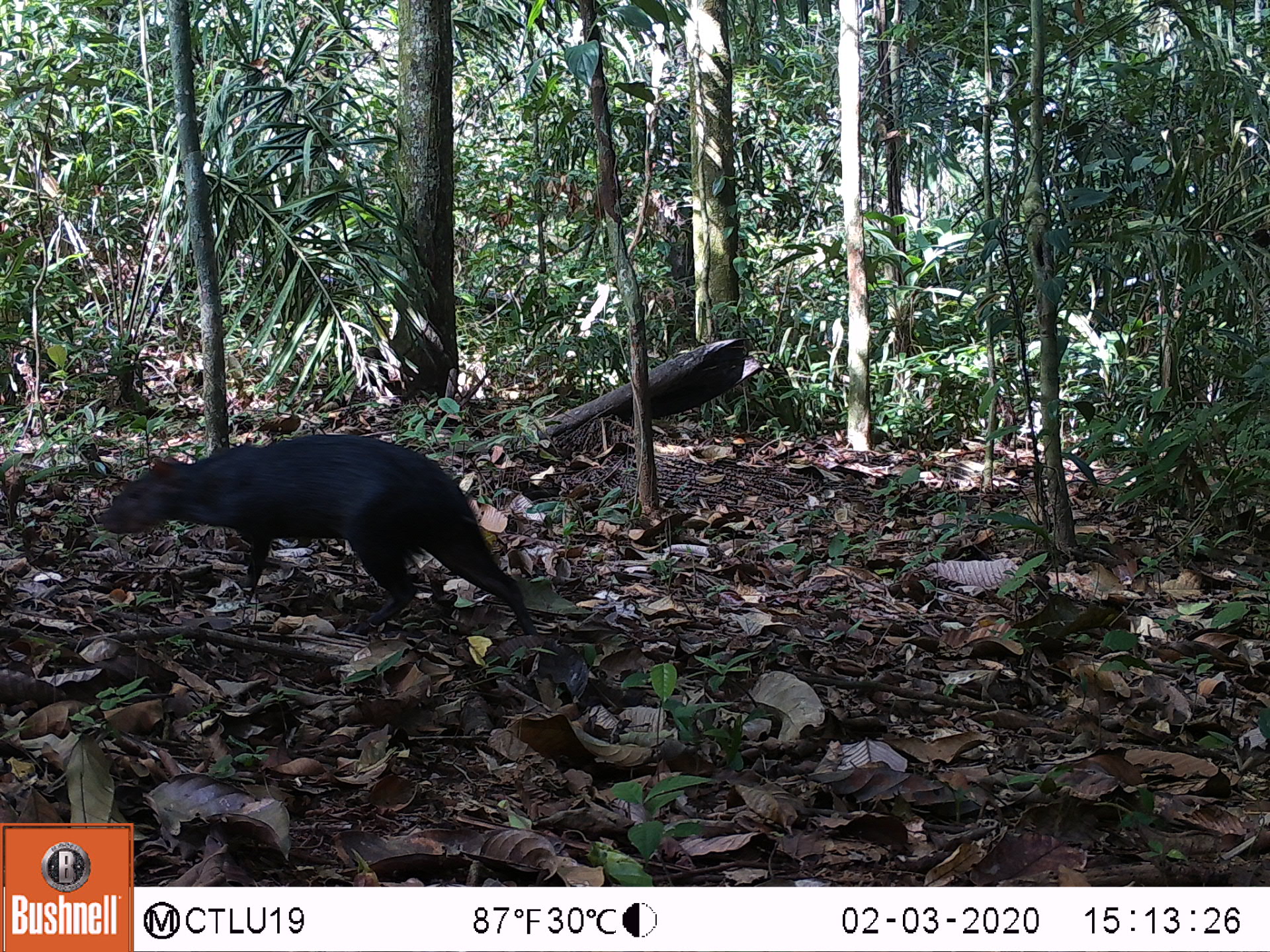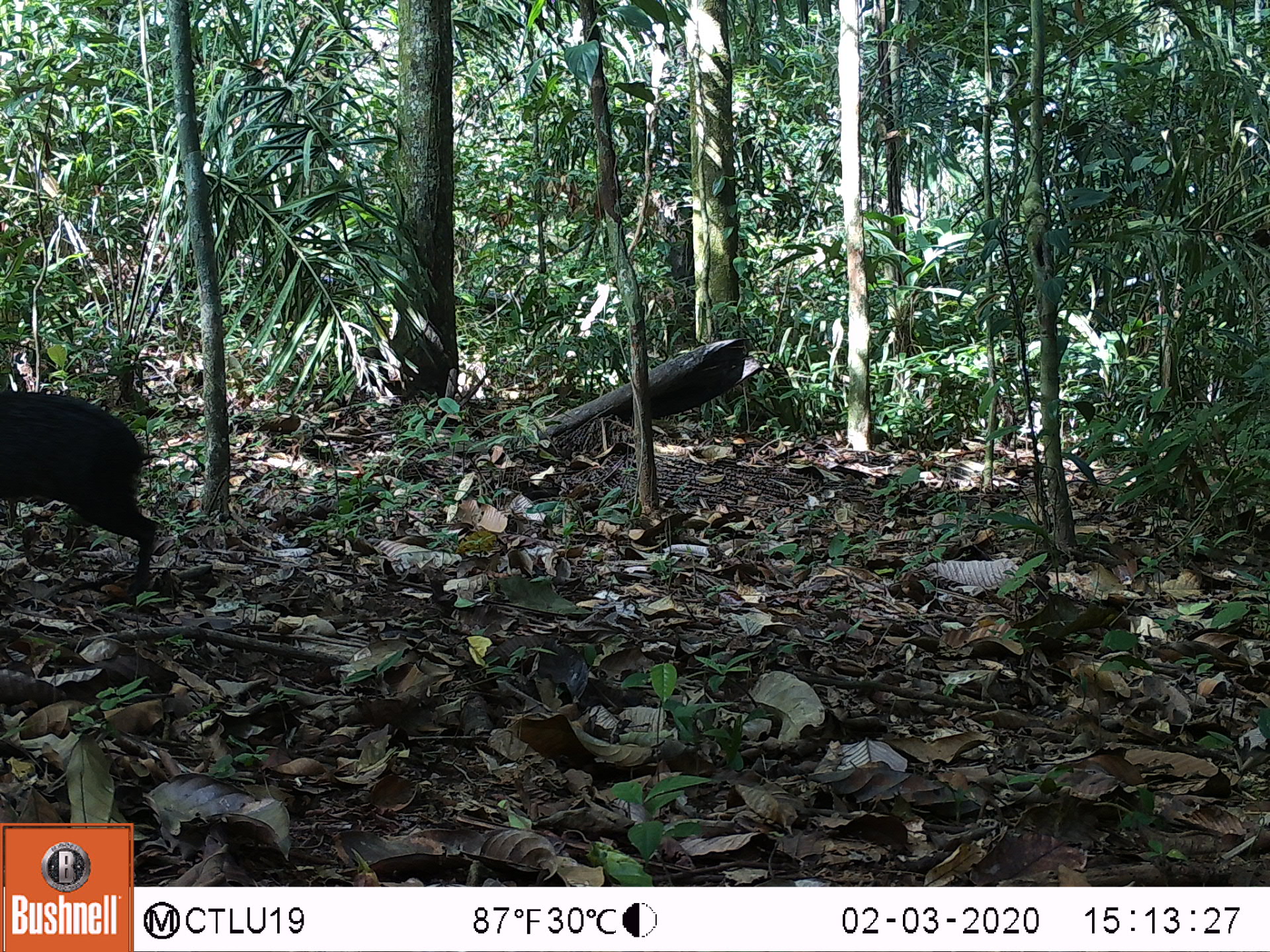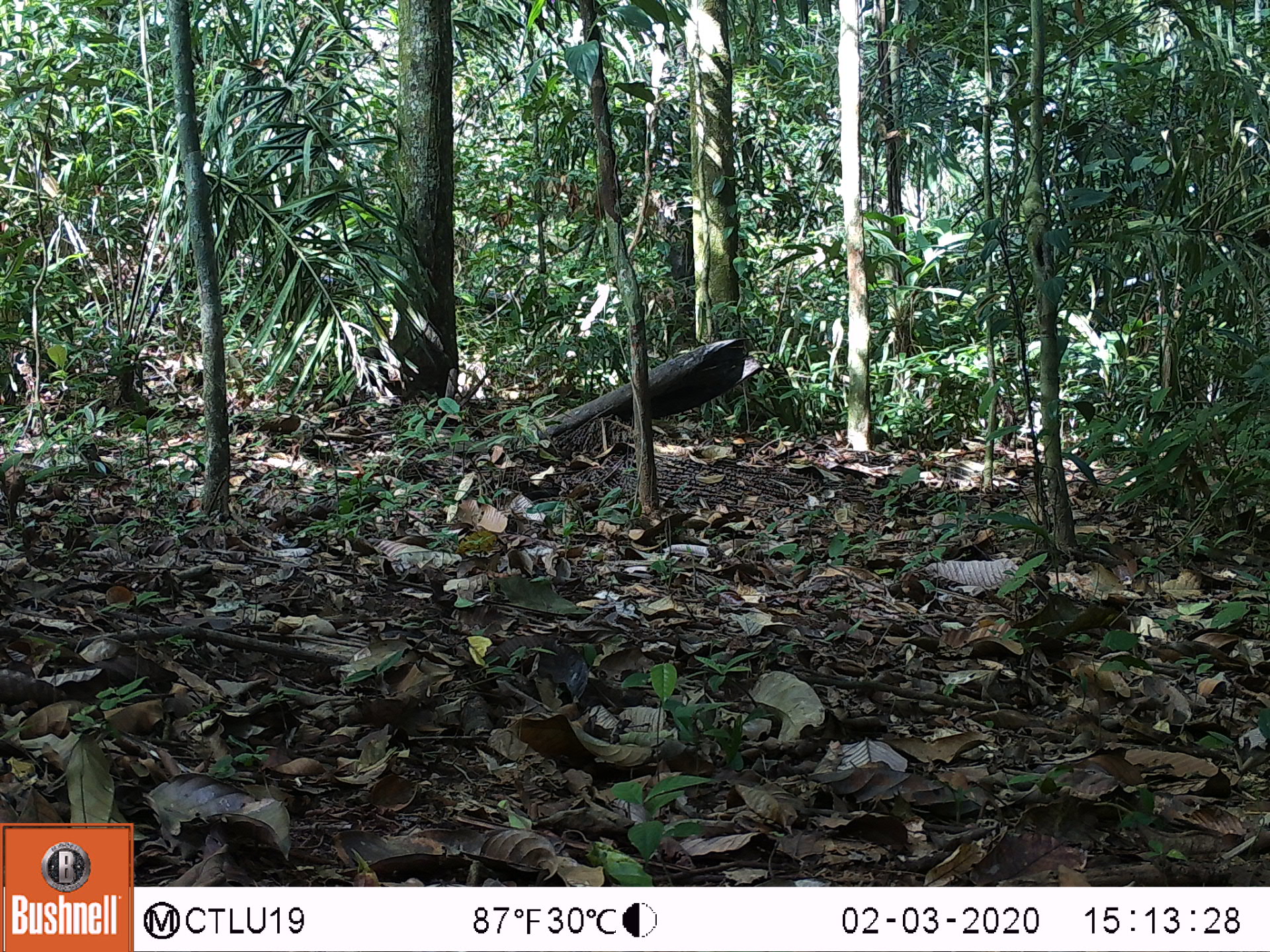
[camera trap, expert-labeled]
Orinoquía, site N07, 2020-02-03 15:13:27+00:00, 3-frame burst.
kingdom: Animalia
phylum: Chordata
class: Mammalia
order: Rodentia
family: Dasyproctidae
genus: Dasyprocta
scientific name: Dasyprocta fuliginosa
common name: black agouti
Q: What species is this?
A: Black agouti (Dasyprocta fuliginosa).